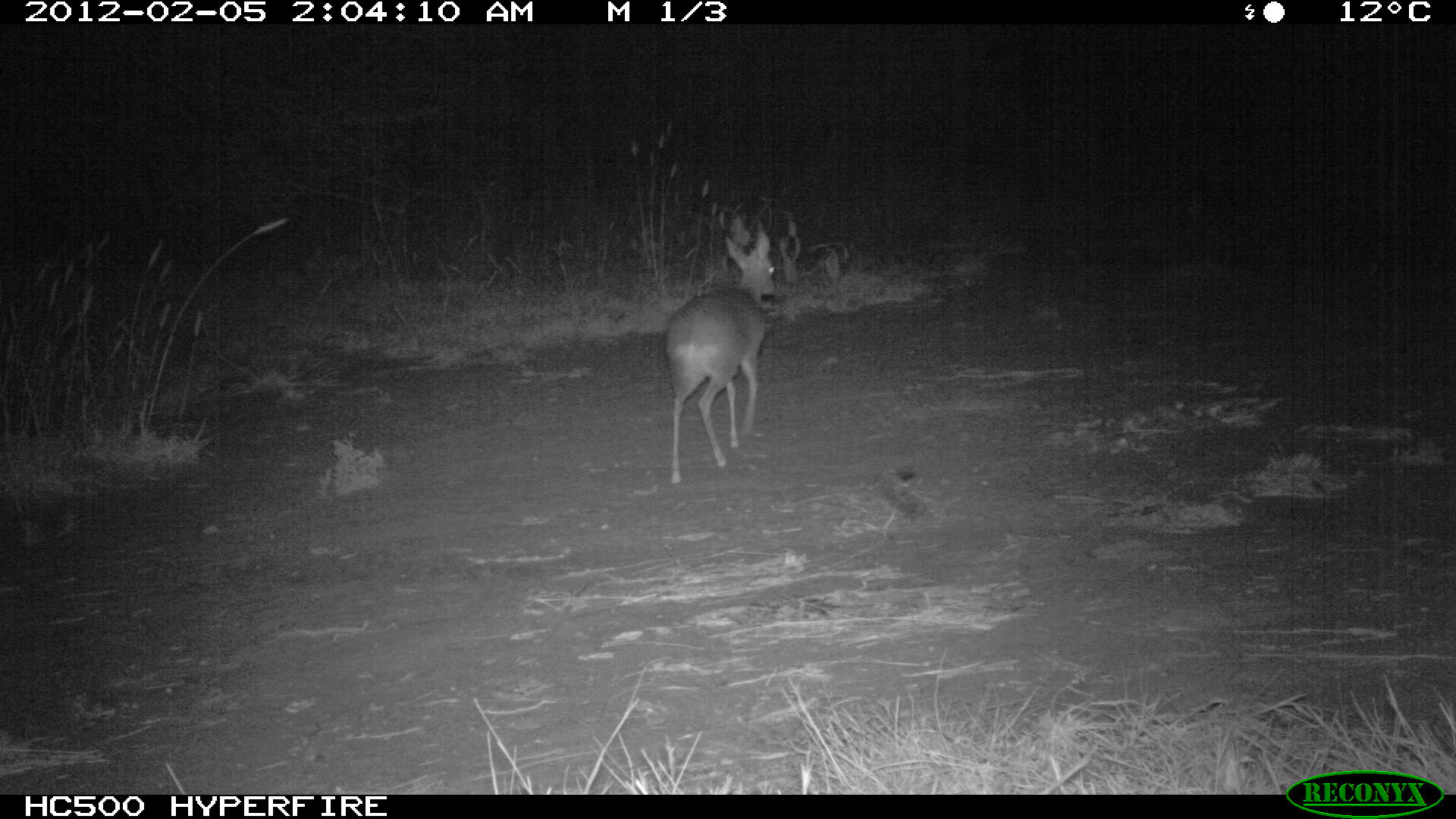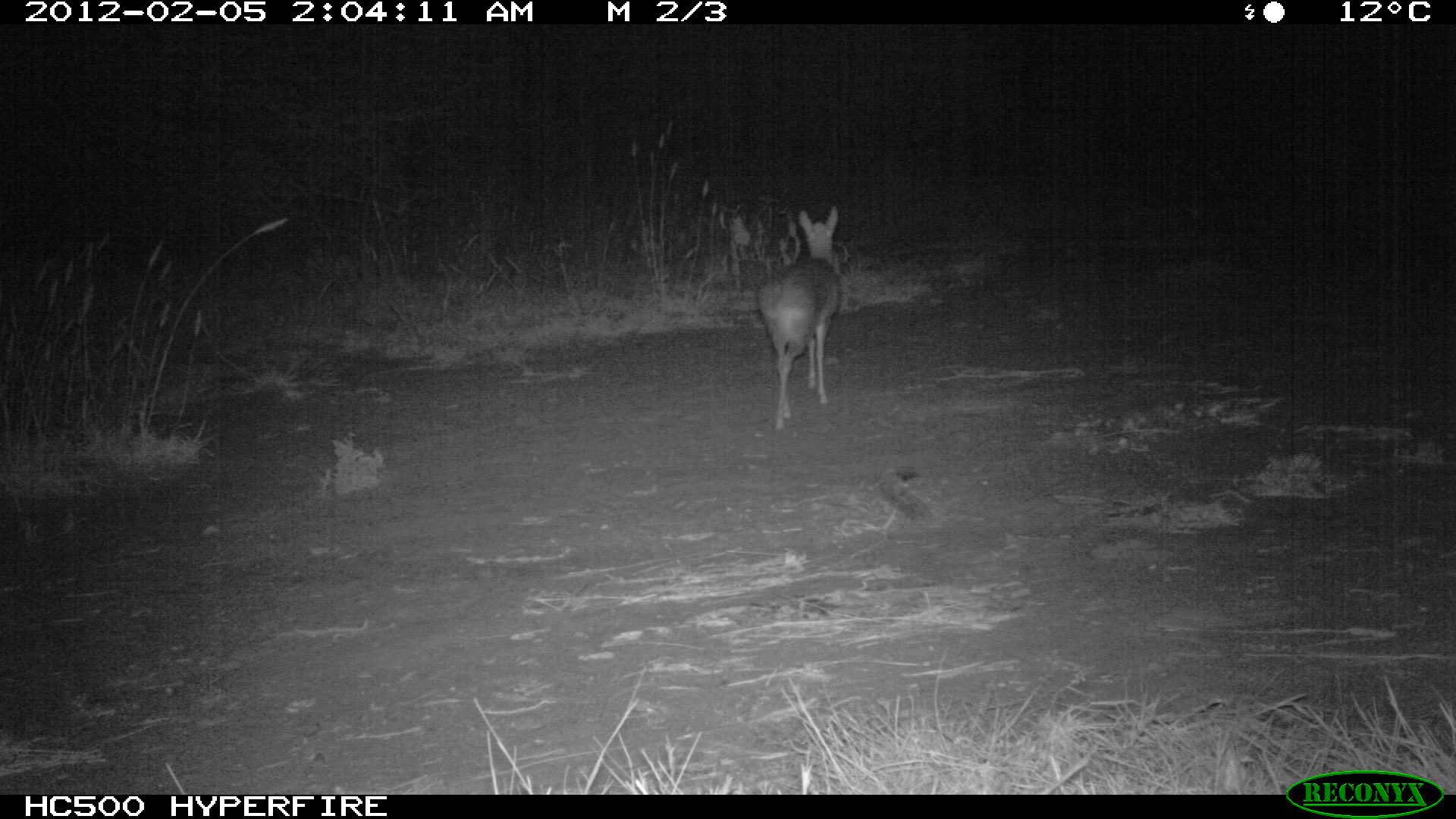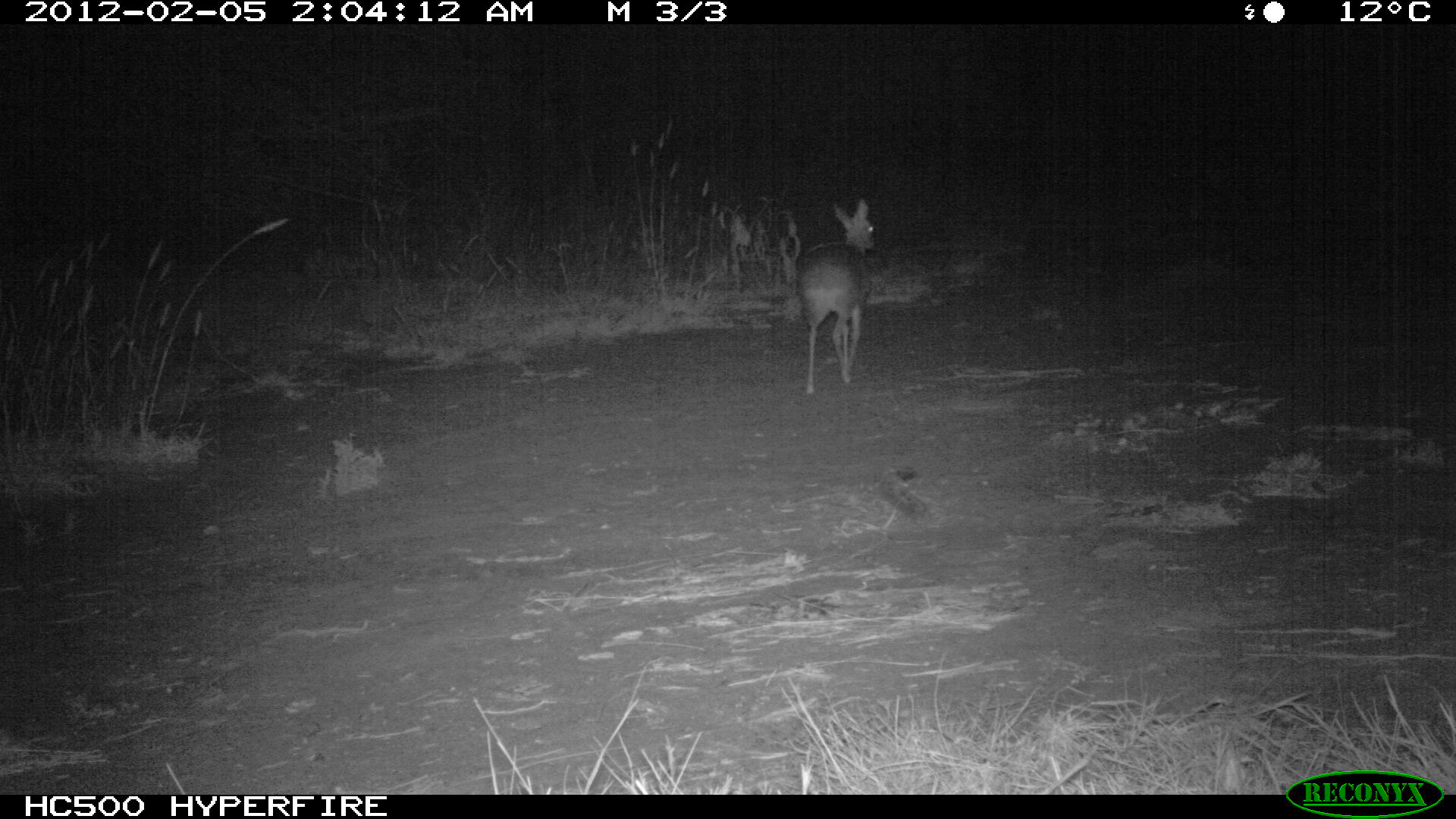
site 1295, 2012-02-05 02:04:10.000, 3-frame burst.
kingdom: Animalia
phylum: Chordata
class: Mammalia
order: Artiodactyla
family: Bovidae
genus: Madoqua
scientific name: Madoqua guentheri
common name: günther's dik-dik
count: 1